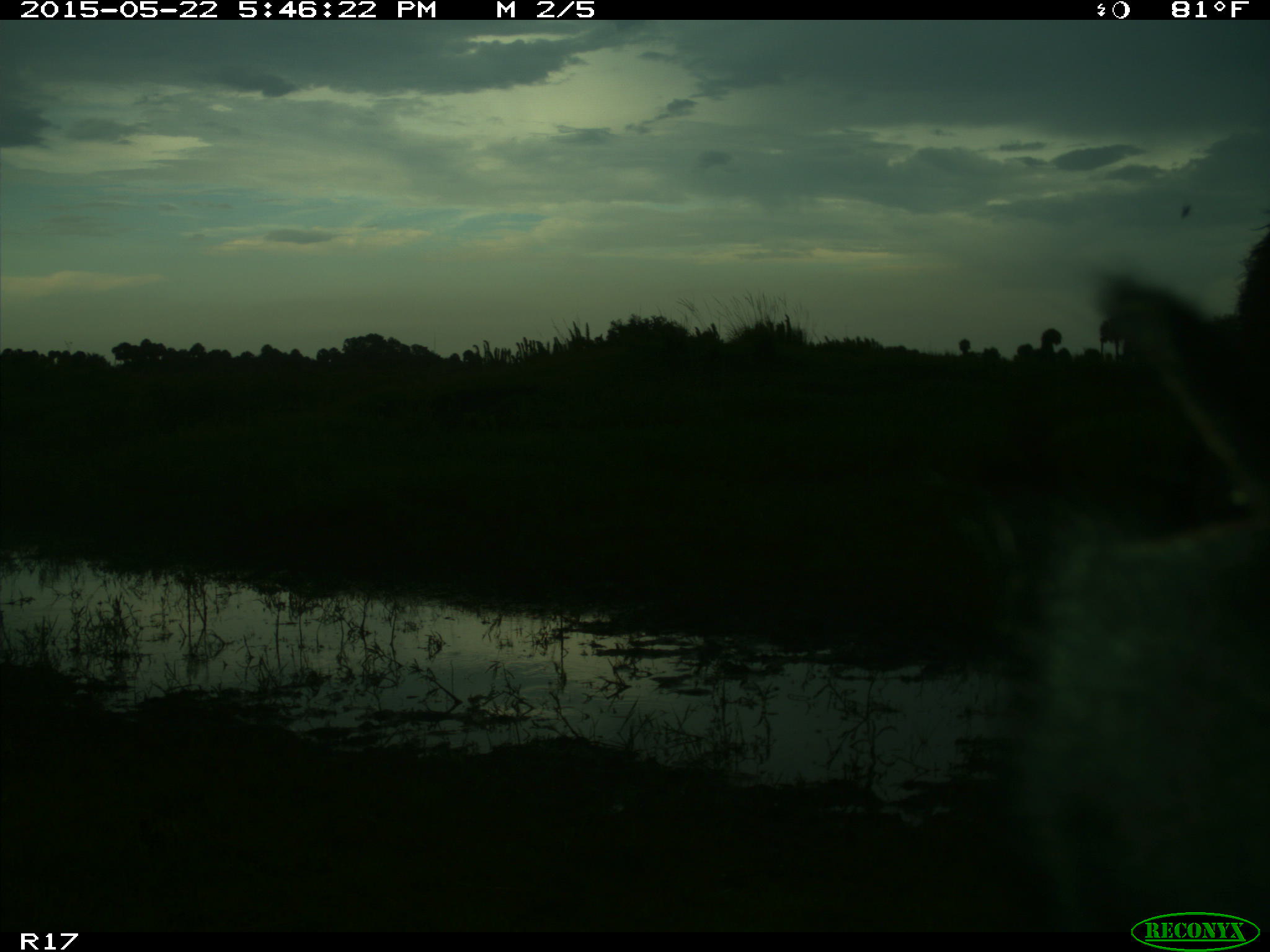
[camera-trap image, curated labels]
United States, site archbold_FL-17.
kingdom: Animalia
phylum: Chordata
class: Mammalia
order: Artiodactyla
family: Bovidae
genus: Bos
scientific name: Bos taurus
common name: domestic cow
Bos taurus (domestic cow).